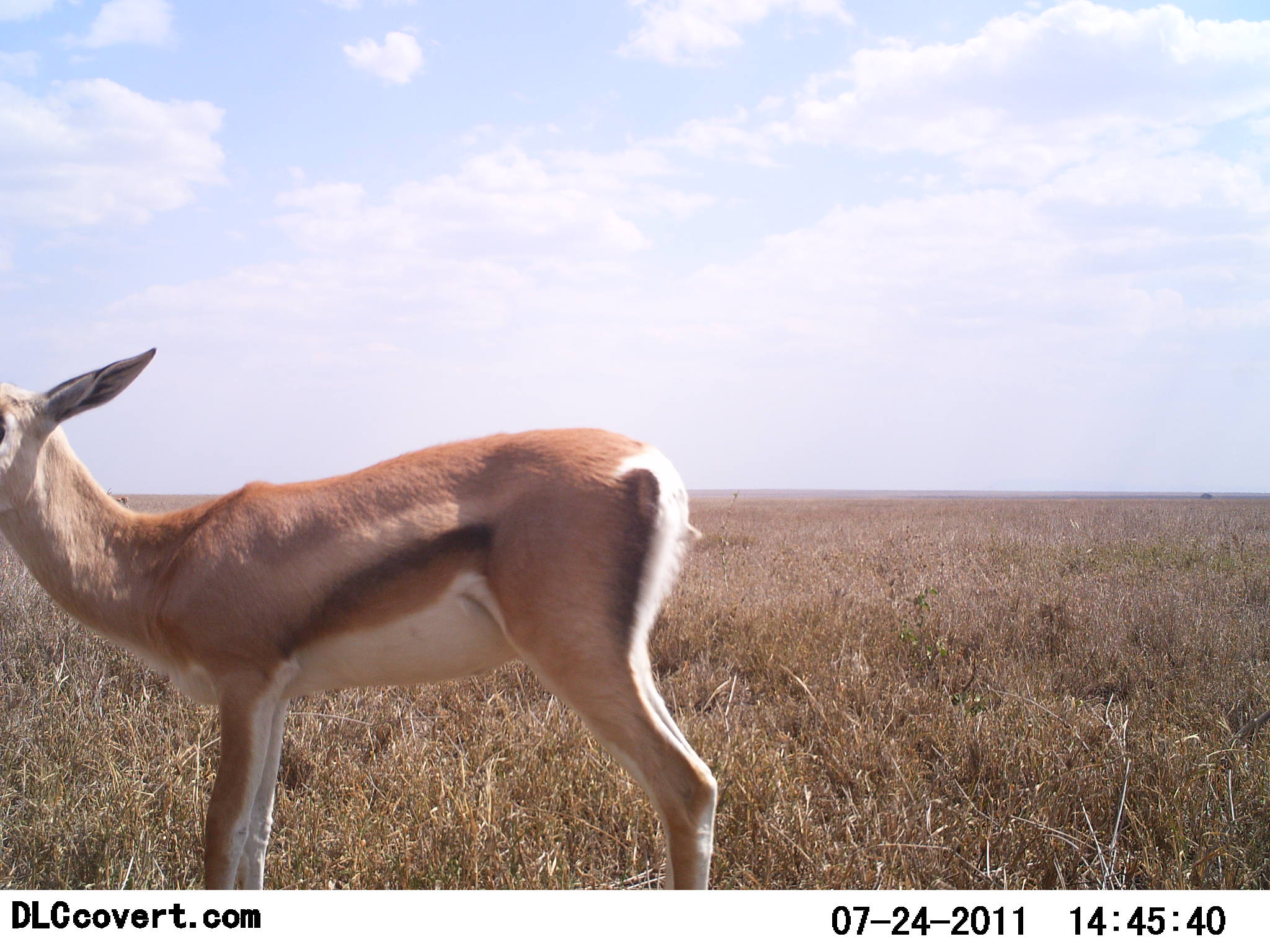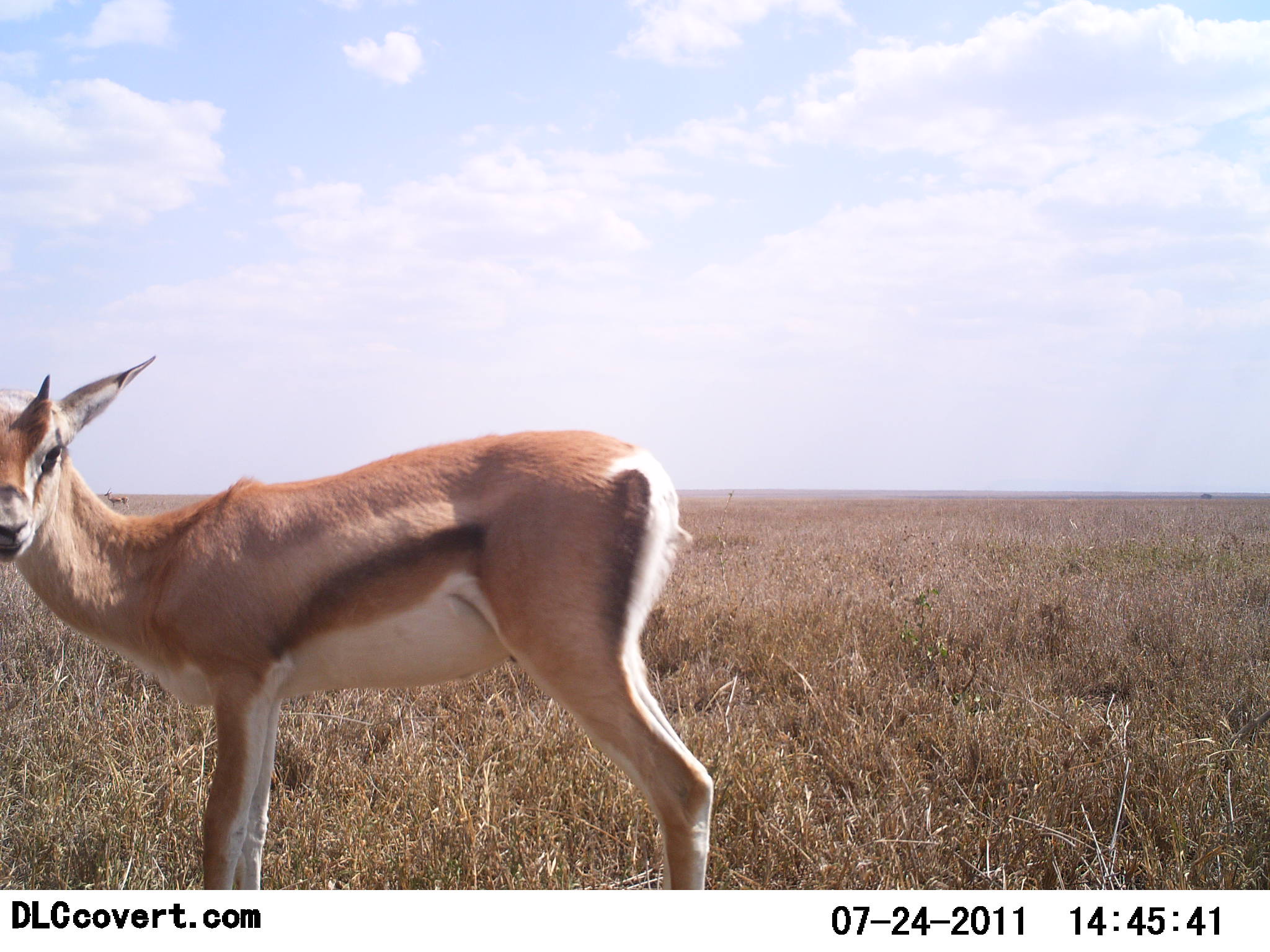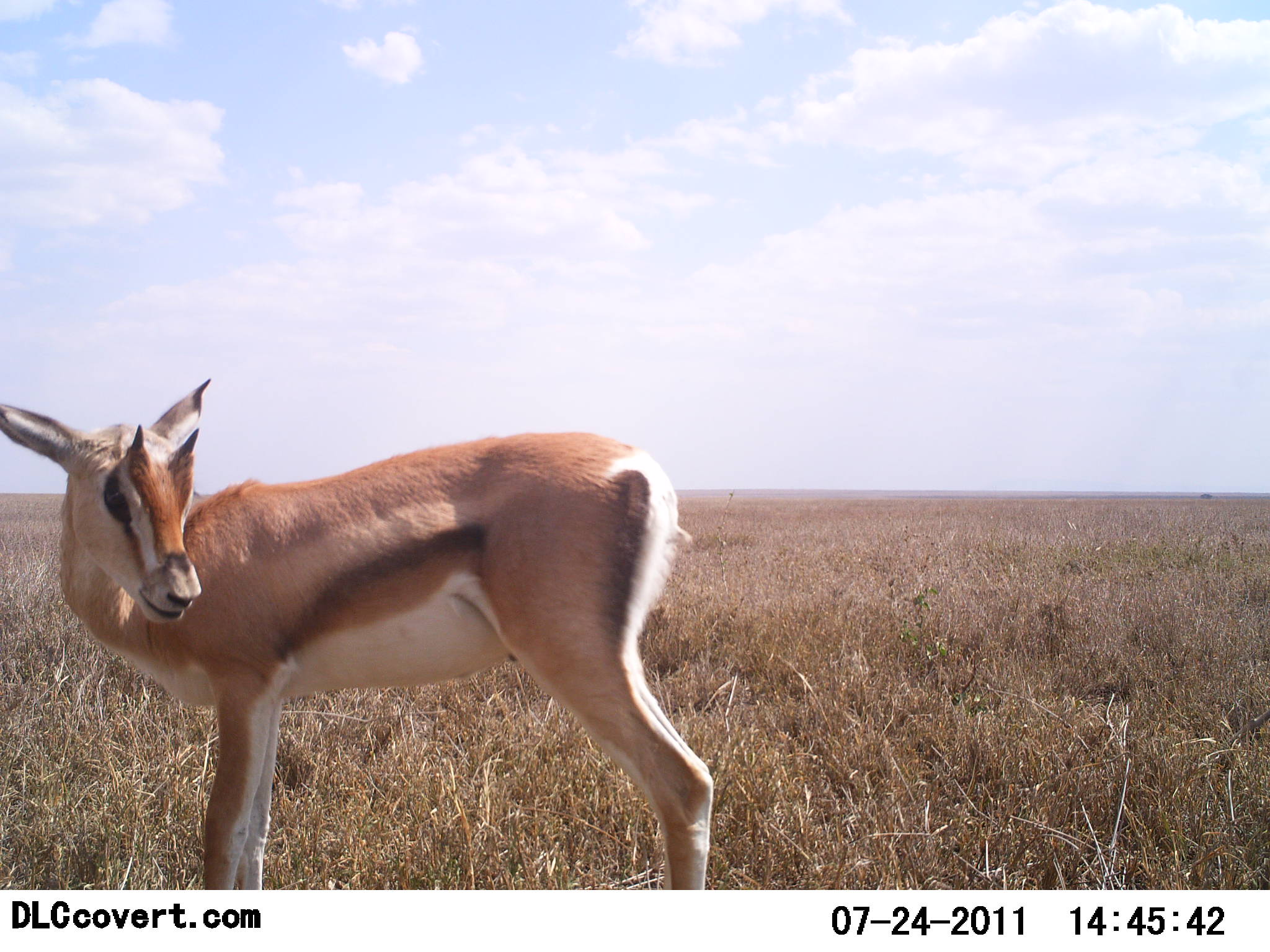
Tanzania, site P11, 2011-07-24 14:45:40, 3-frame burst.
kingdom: Animalia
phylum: Chordata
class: Mammalia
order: Artiodactyla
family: Bovidae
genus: Eudorcas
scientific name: Eudorcas thomsonii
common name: thomson's gazelle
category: gazellethomsons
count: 1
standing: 100%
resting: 0%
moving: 0%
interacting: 0%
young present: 10%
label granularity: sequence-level